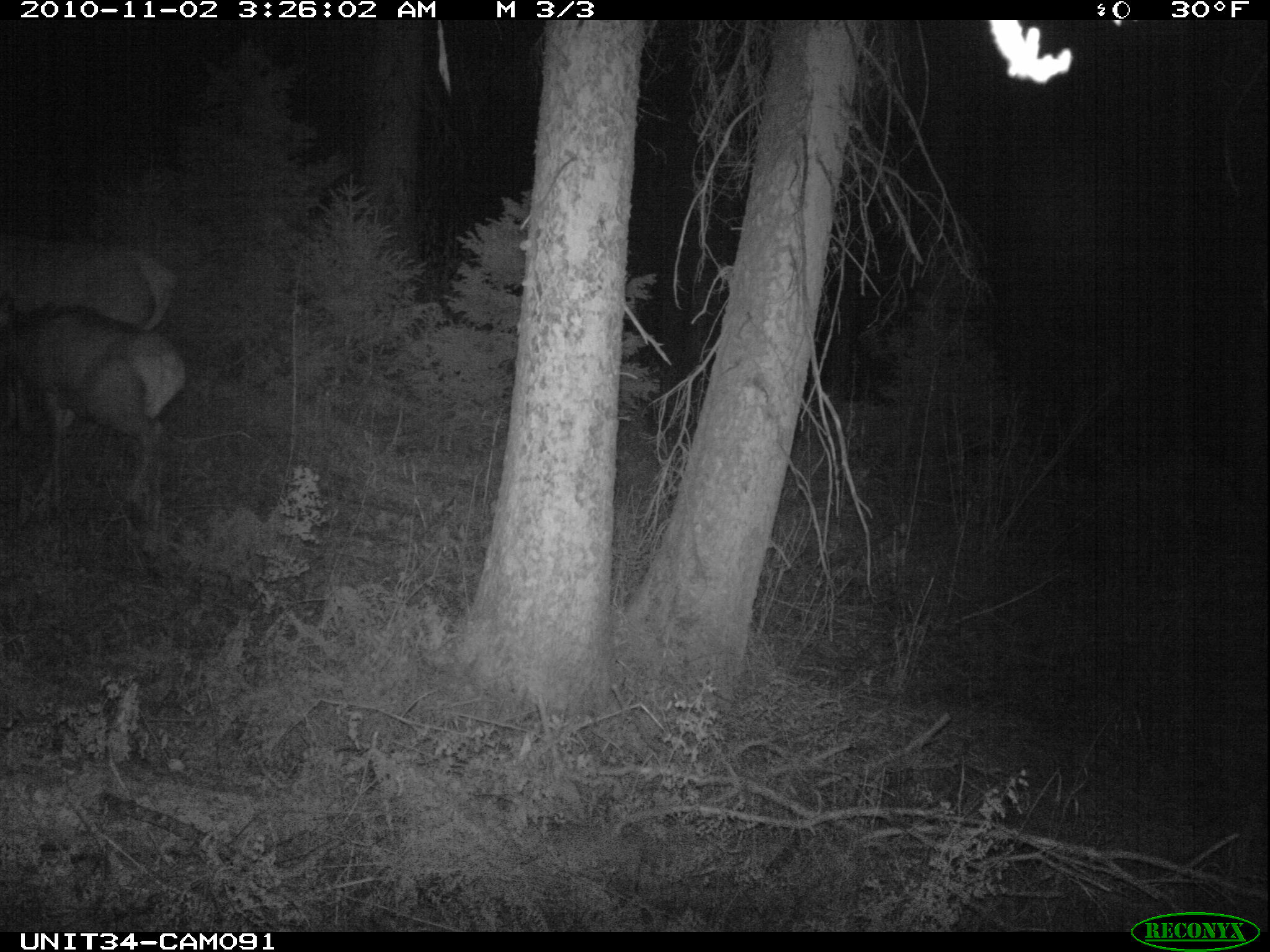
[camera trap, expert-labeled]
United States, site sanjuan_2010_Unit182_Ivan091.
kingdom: Animalia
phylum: Chordata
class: Mammalia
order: Artiodactyla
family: Cervidae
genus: Cervus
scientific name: Cervus elaphus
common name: red deer